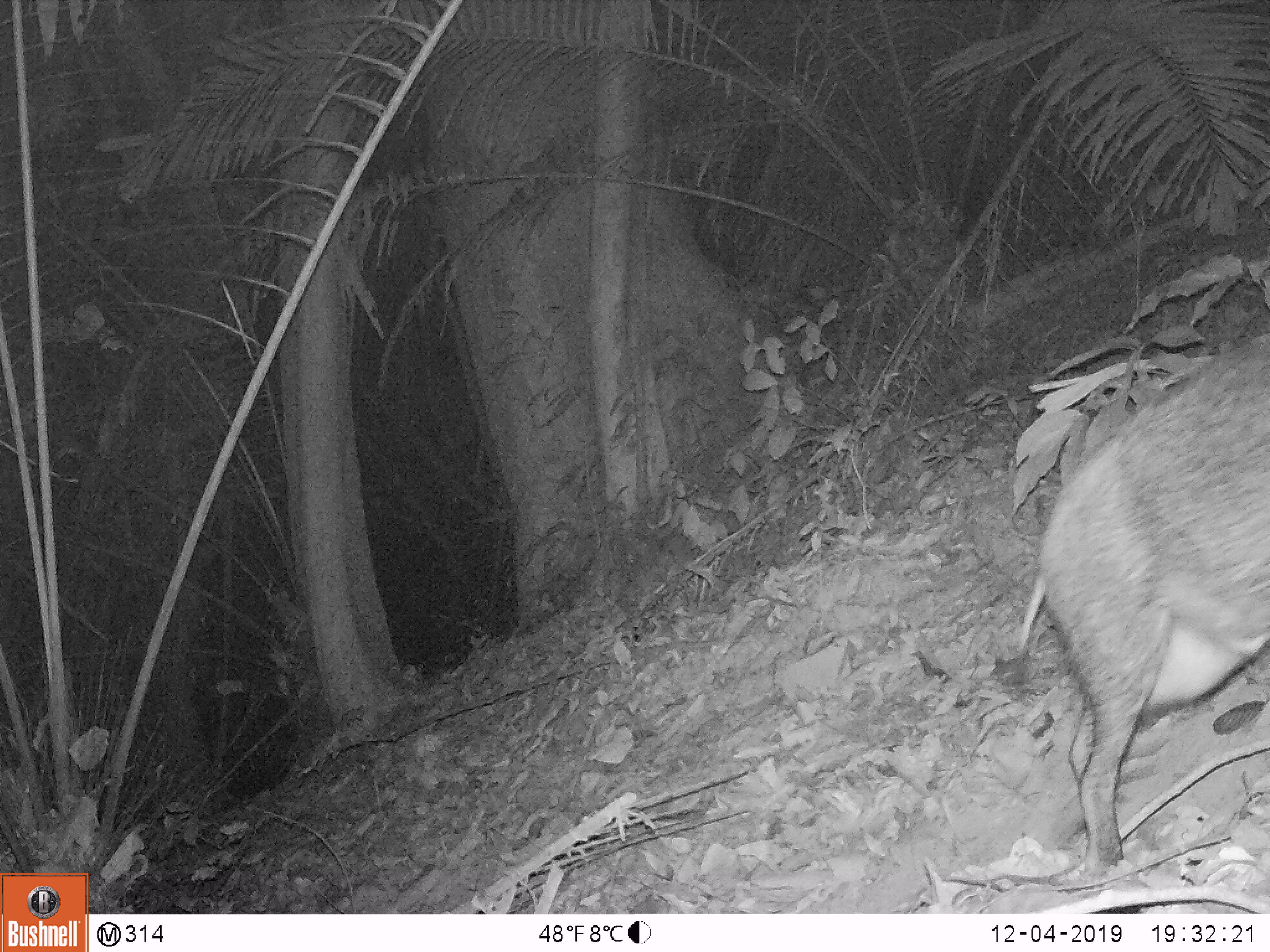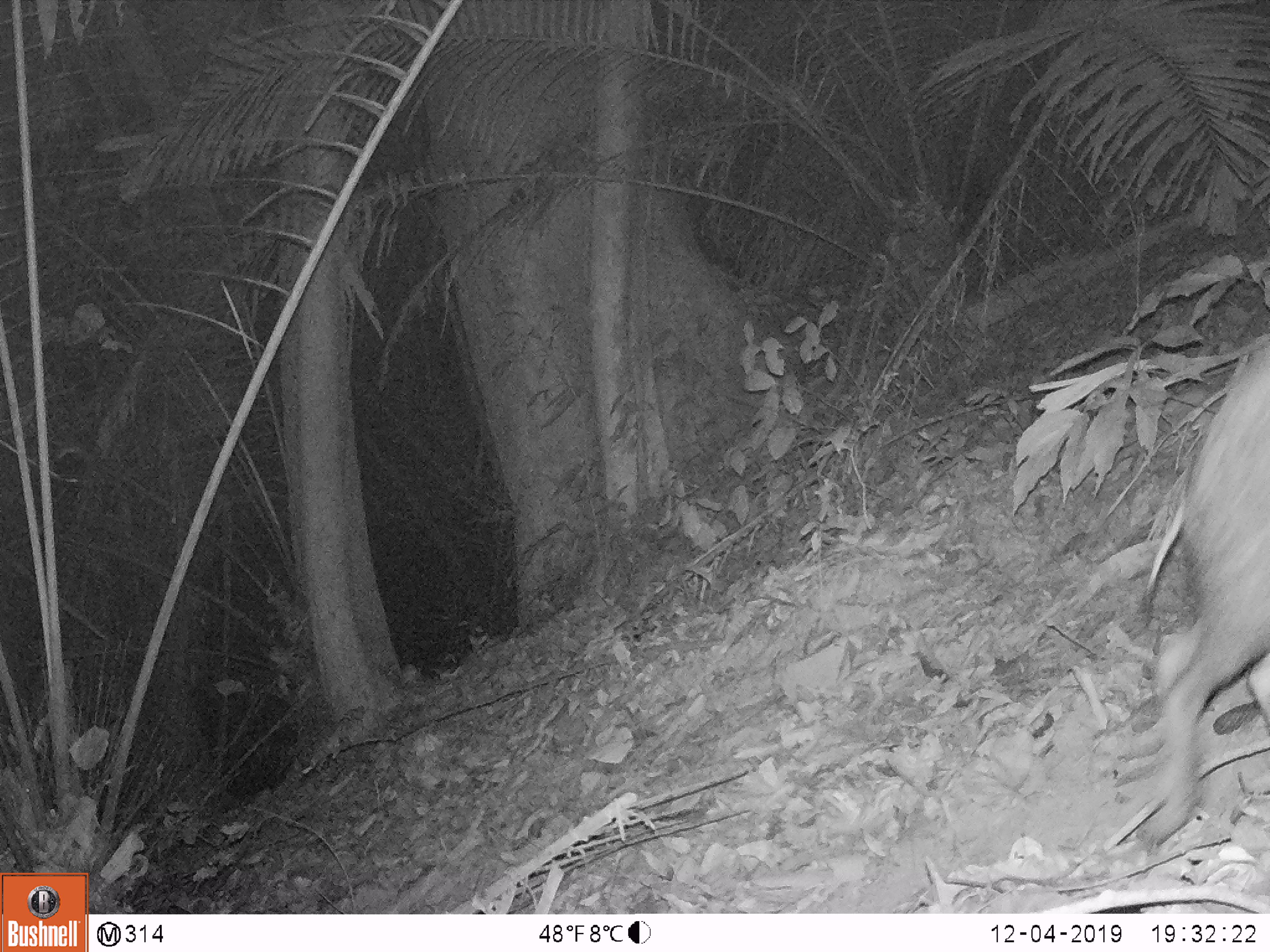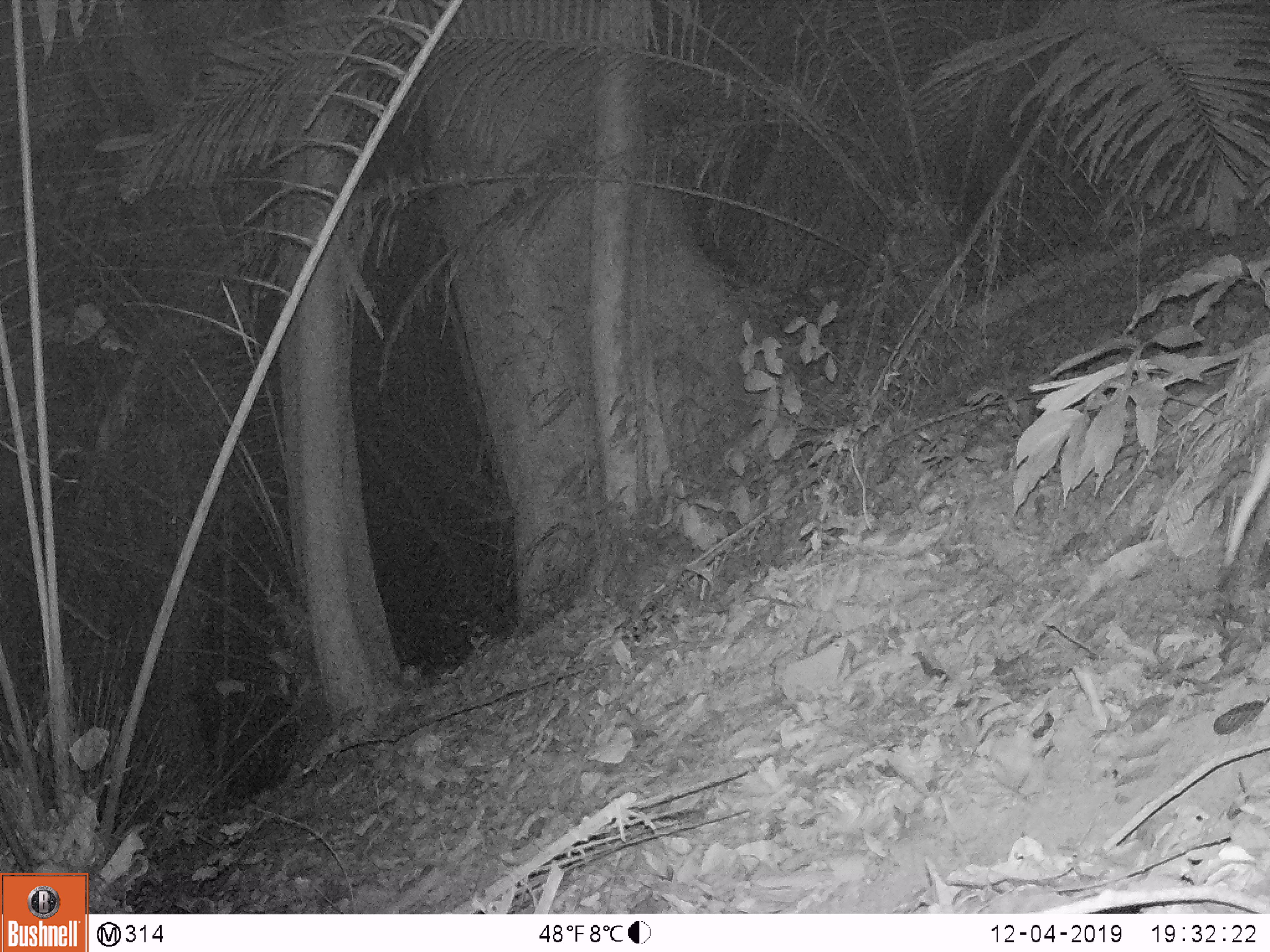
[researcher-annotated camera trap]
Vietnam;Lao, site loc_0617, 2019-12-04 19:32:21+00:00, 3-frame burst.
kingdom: Animalia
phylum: Chordata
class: Mammalia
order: Artiodactyla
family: Suidae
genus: Sus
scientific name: Sus scrofa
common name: eurasian wild pig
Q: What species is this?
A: Eurasian wild pig (Sus scrofa).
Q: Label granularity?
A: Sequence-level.